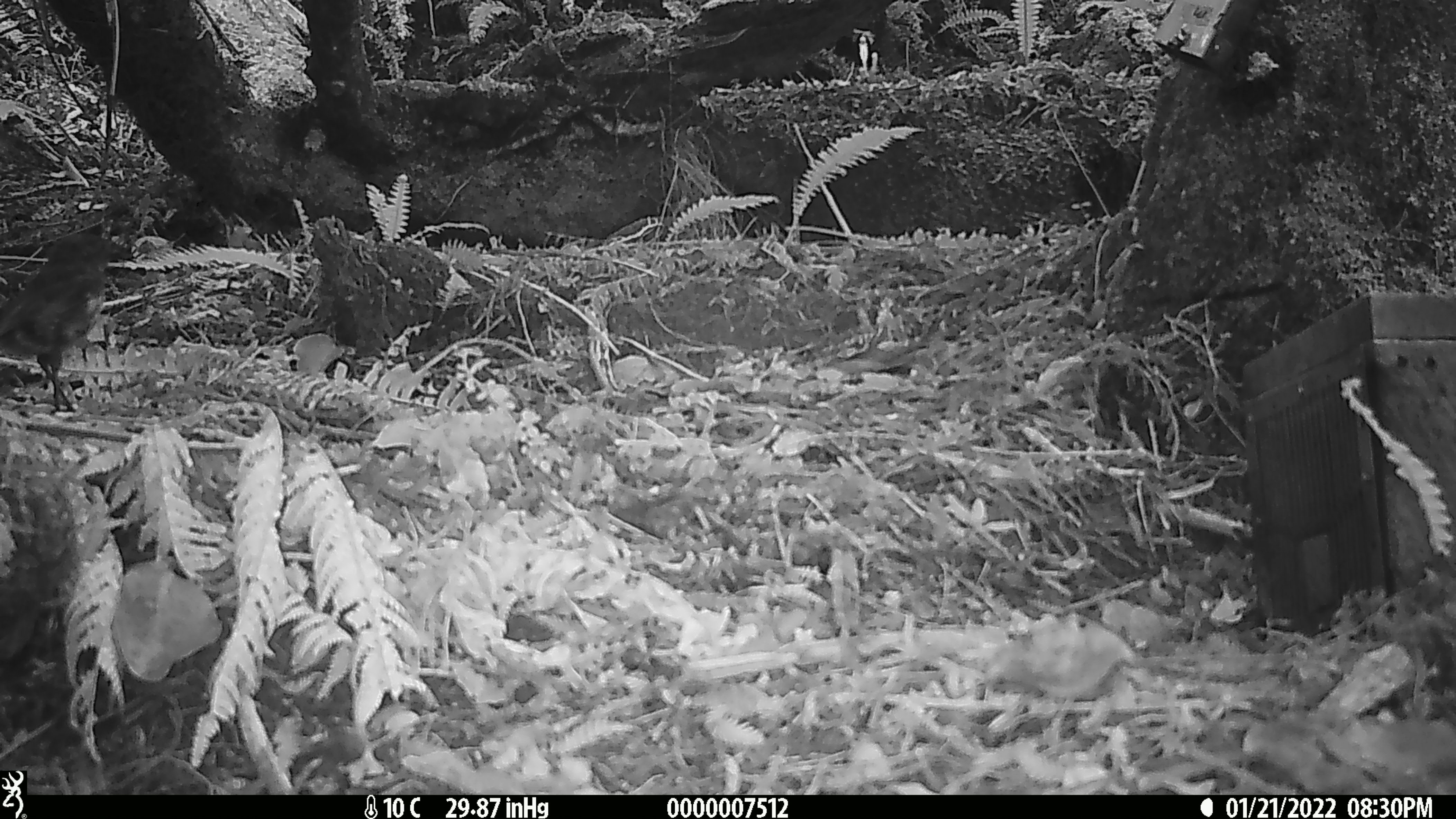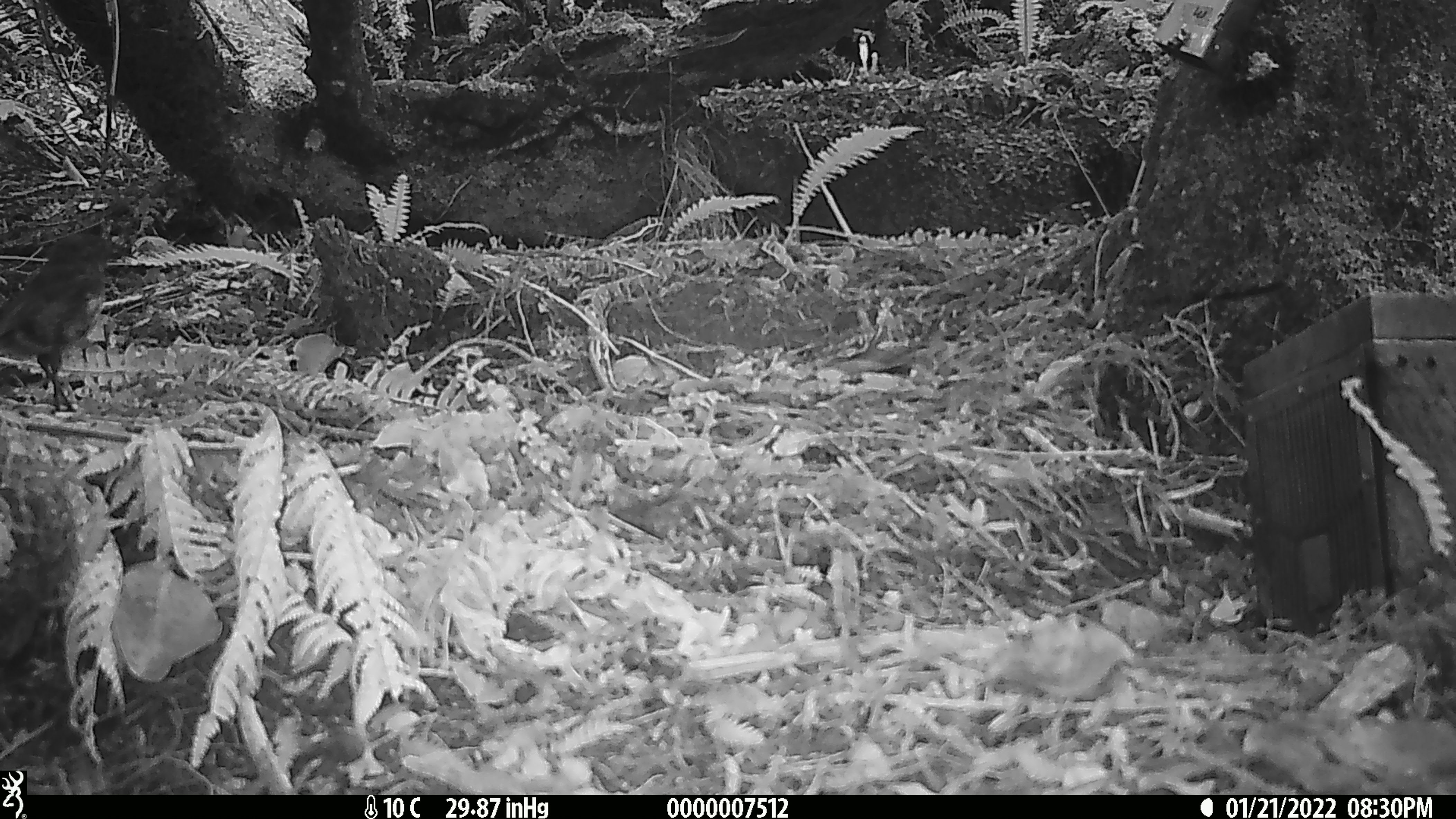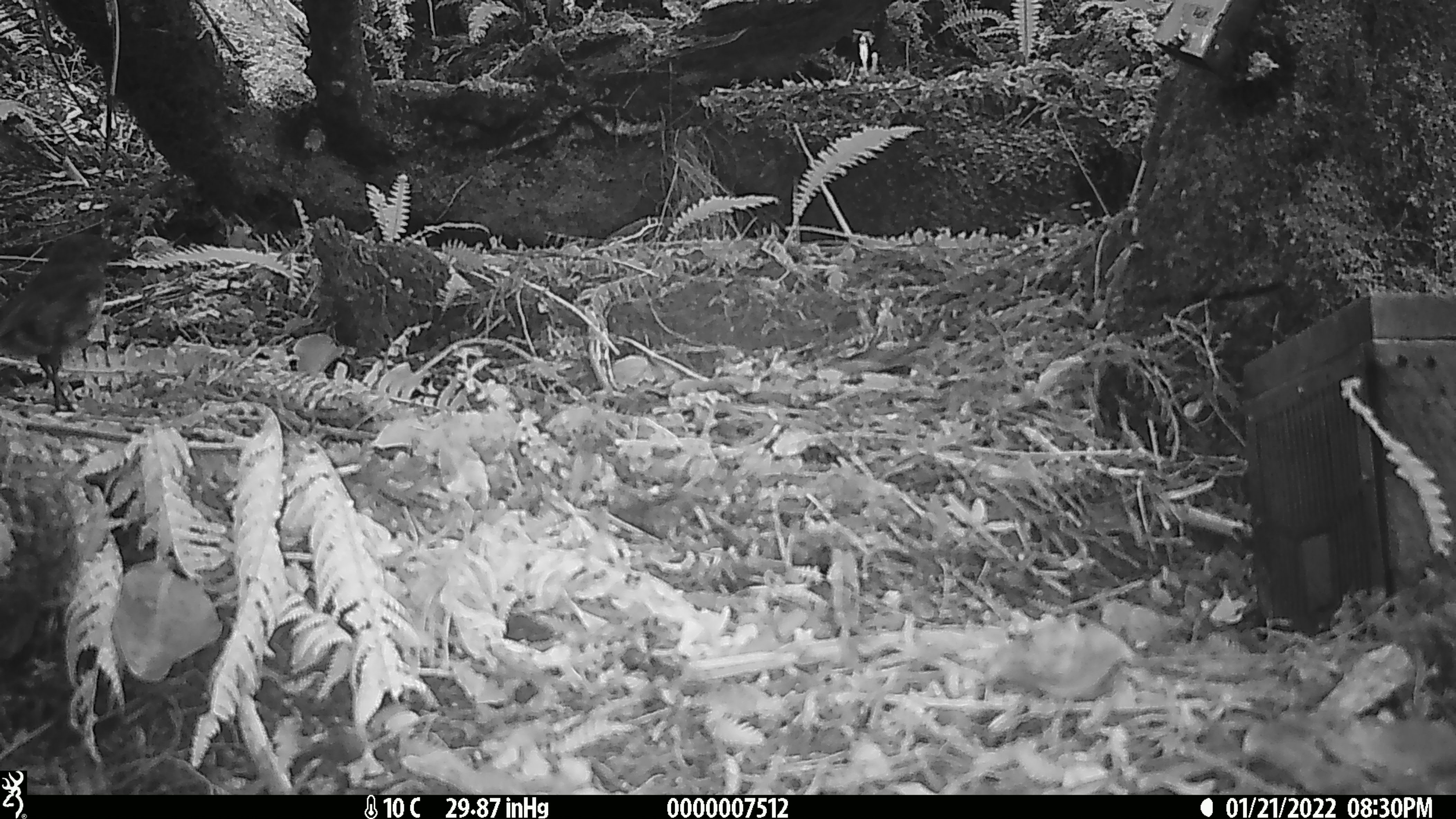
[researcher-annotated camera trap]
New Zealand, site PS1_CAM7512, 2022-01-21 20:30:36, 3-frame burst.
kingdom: Animalia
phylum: Chordata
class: Aves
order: Passeriformes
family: Petroicidae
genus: Petroica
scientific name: Petroica australis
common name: new zealand robin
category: robin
Robin (new zealand robin) (Petroica australis).